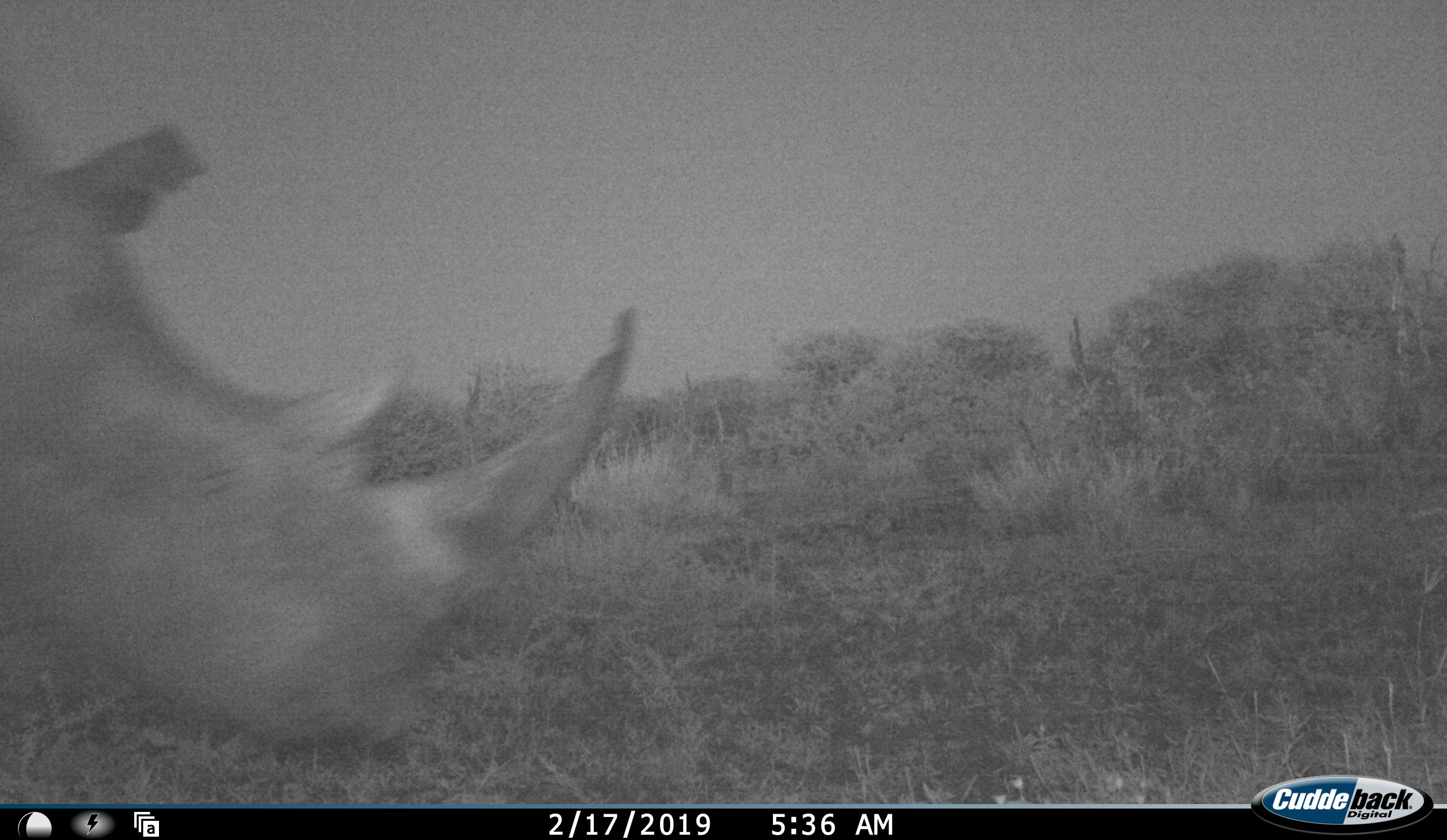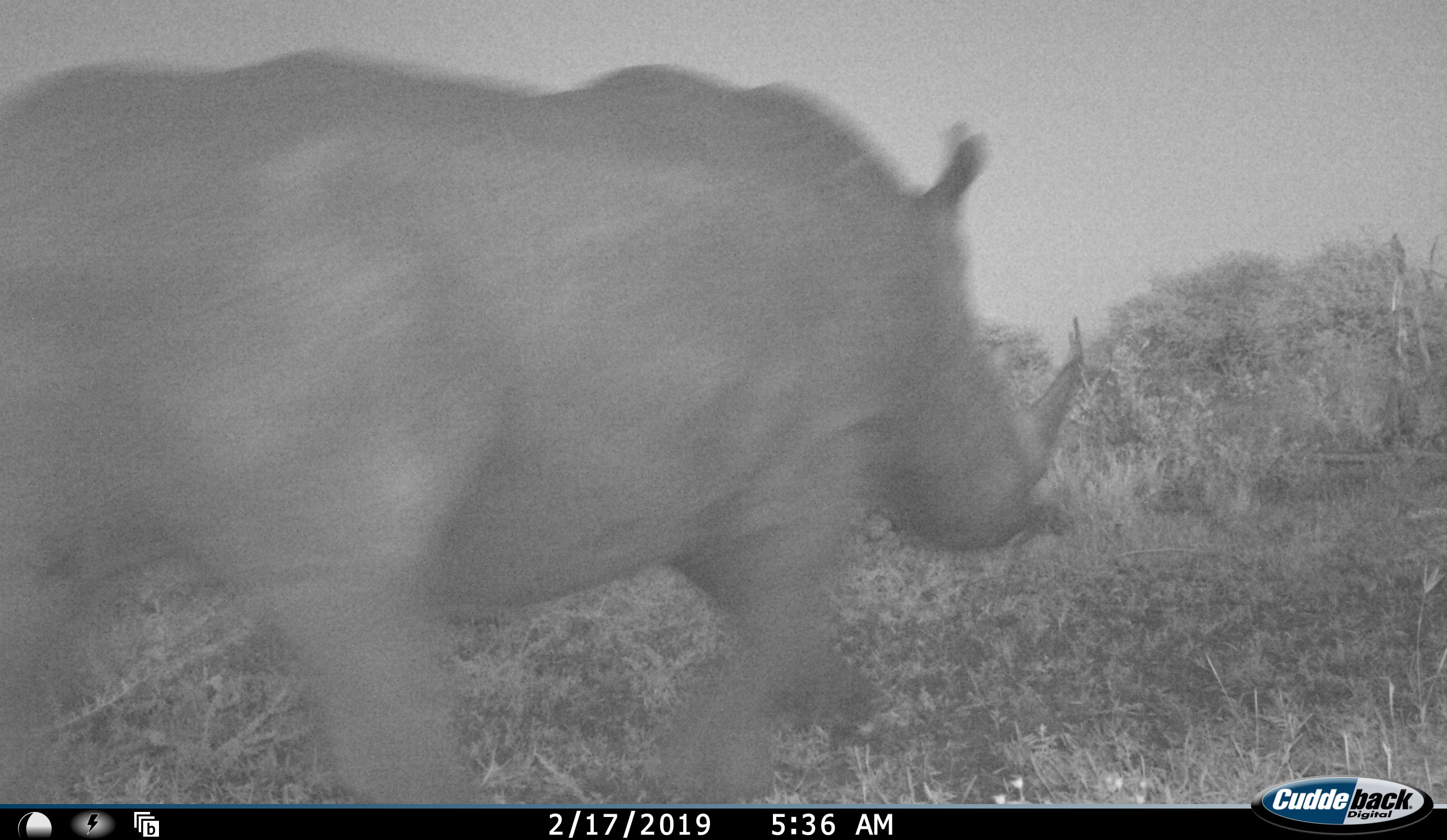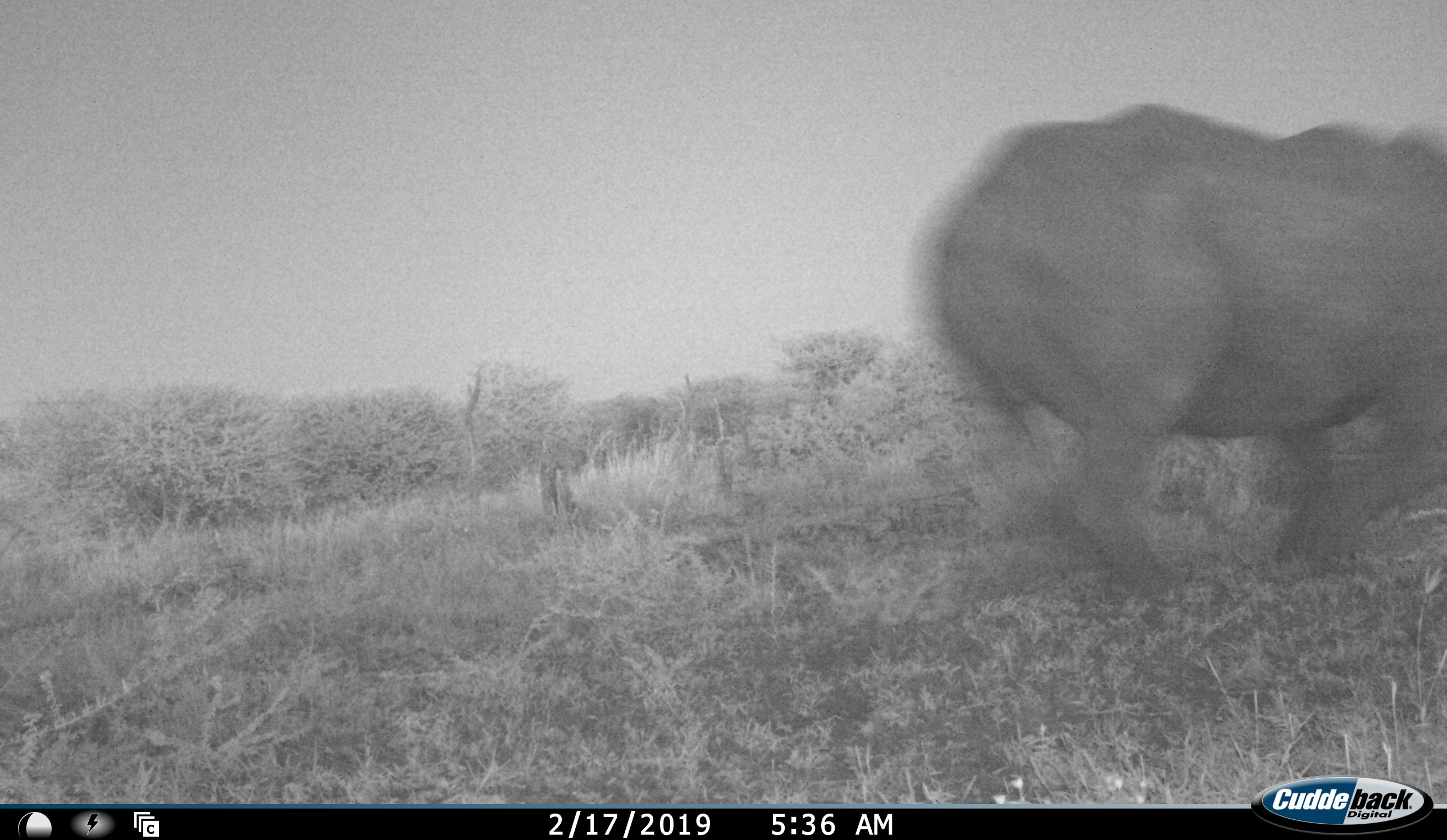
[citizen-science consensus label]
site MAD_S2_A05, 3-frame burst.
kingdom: Animalia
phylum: Chordata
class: Mammalia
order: Perissodactyla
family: Rhinocerotidae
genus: Diceros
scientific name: Diceros bicornis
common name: black rhinoceros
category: rhinocerosblack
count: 1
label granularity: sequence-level